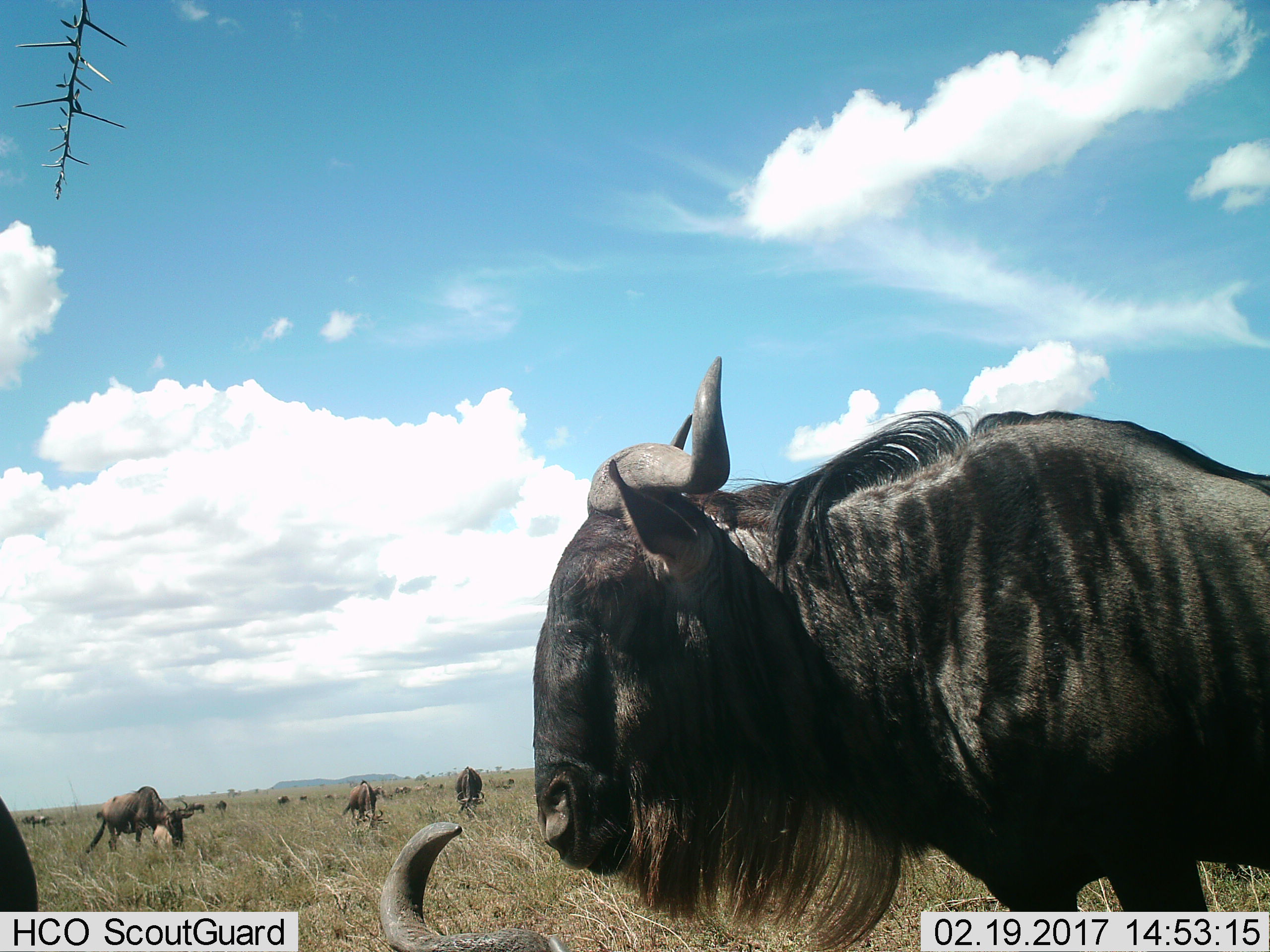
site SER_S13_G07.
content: unidentified animal